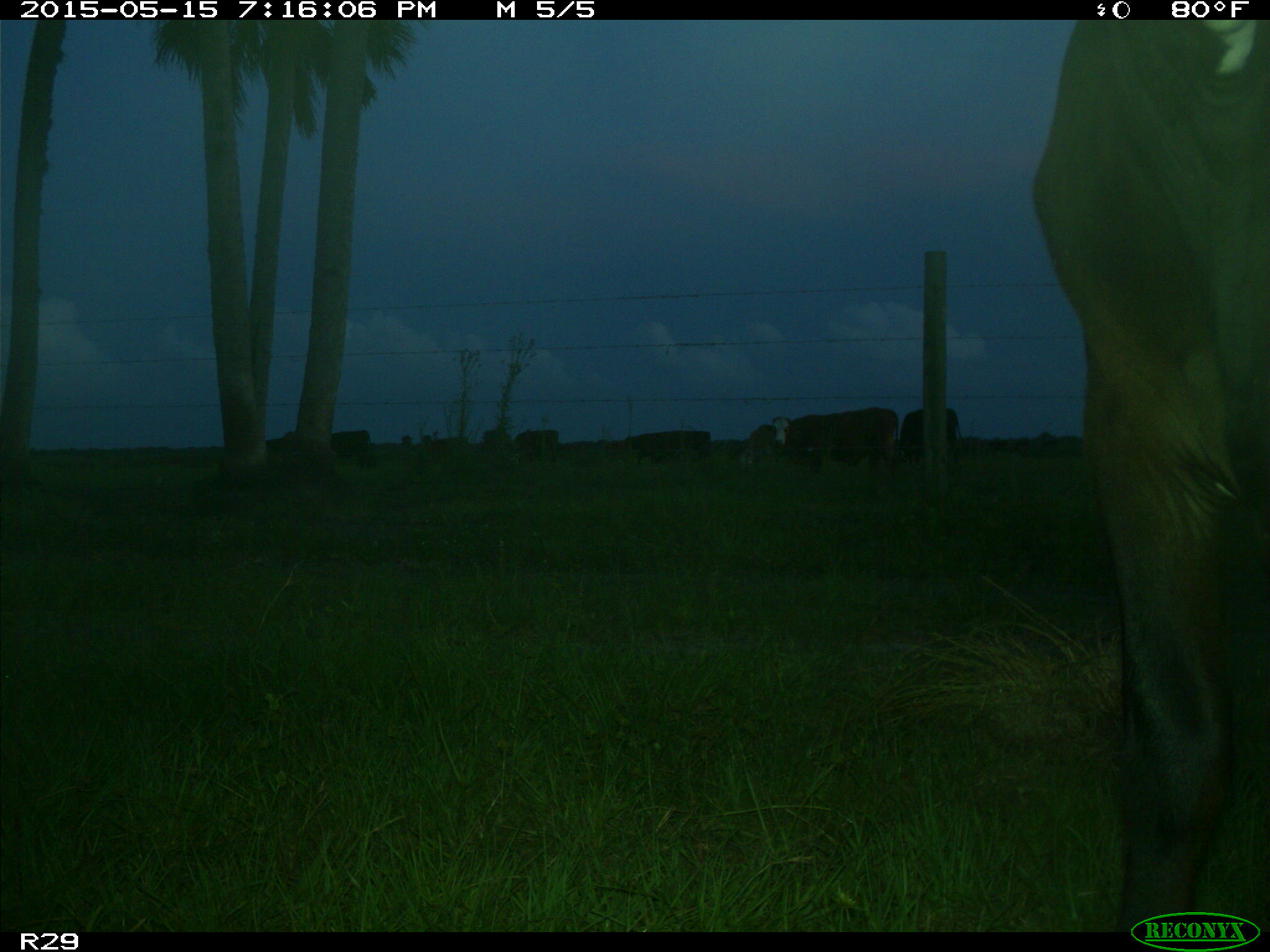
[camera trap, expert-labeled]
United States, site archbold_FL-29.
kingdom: Animalia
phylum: Chordata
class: Mammalia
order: Artiodactyla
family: Bovidae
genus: Bos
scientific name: Bos taurus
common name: domestic cow